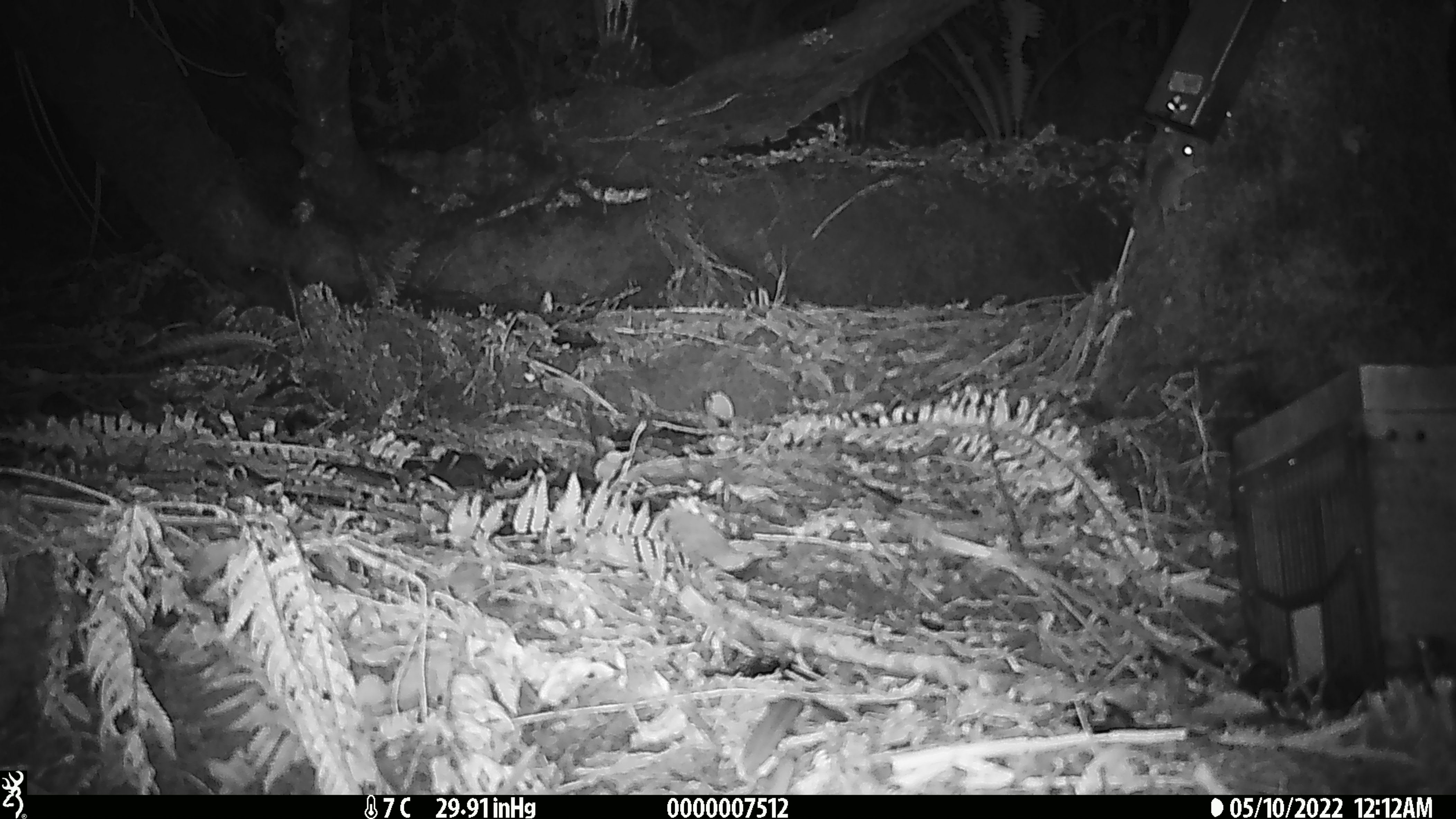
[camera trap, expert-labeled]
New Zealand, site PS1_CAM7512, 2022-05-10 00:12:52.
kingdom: Animalia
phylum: Chordata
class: Mammalia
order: Rodentia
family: Muridae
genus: Mus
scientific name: Mus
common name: mouse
Mouse (Mus).